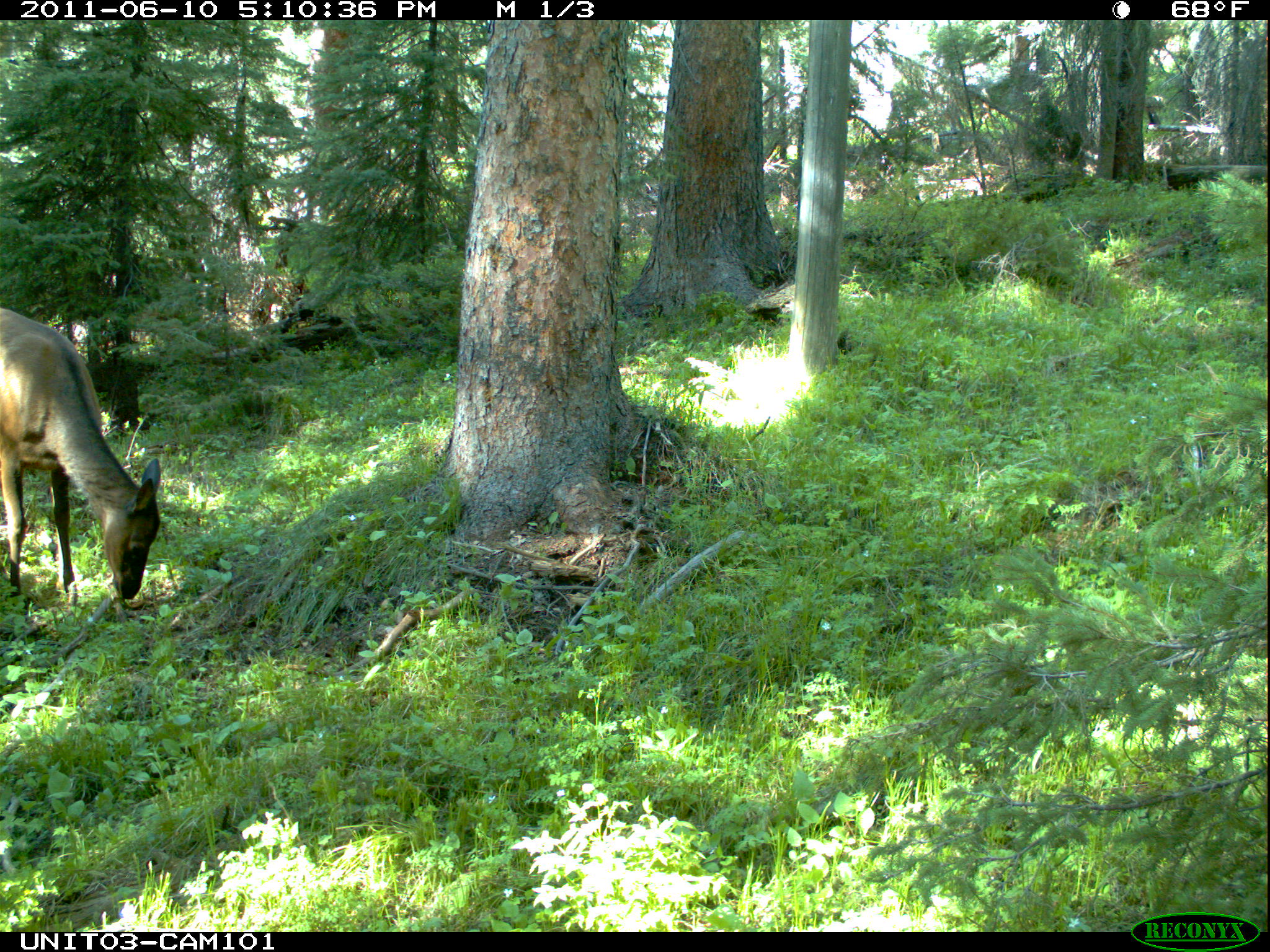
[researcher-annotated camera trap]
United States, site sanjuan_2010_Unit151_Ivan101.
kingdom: Animalia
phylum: Chordata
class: Mammalia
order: Artiodactyla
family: Cervidae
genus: Cervus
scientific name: Cervus elaphus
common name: red deer